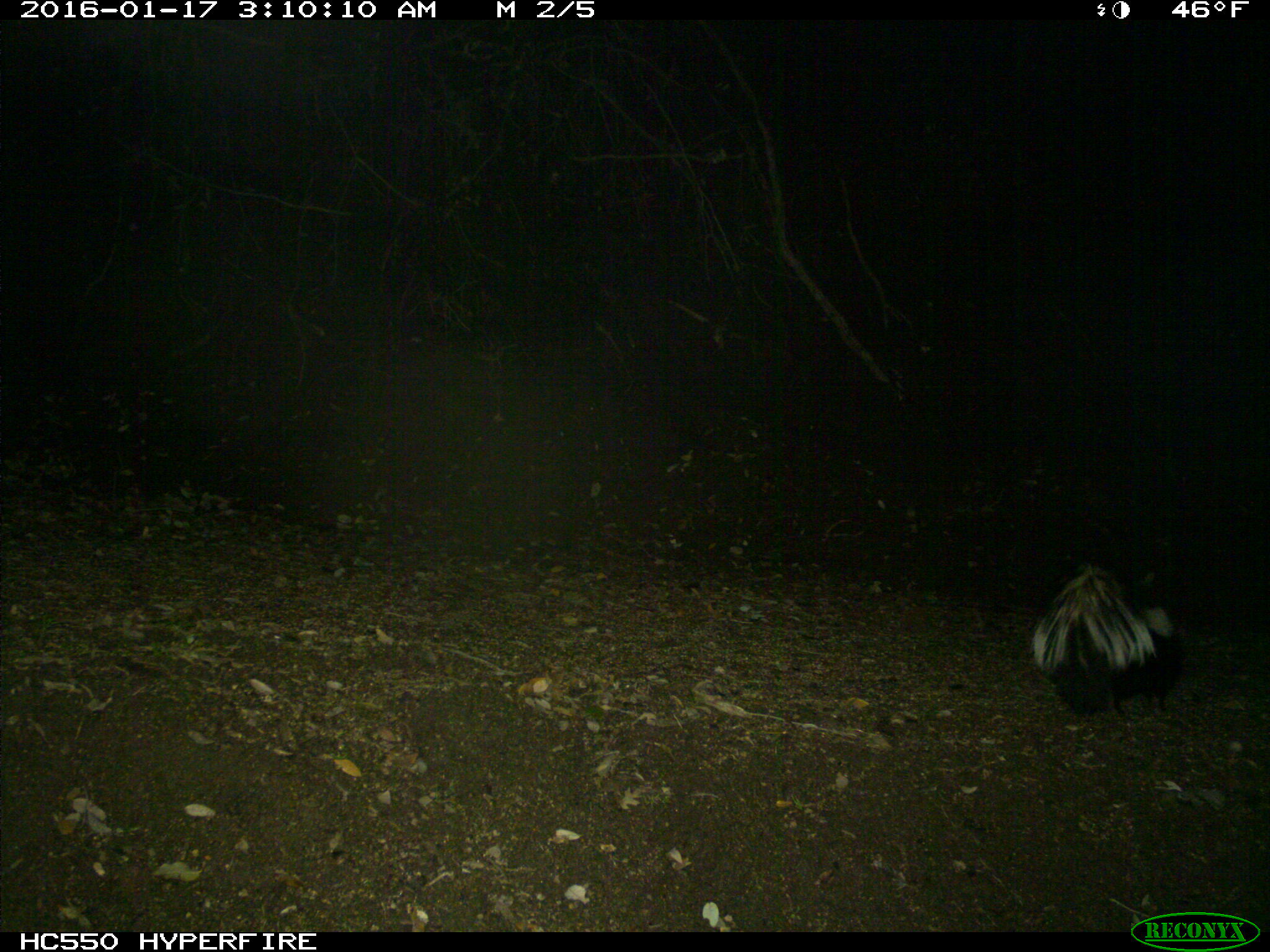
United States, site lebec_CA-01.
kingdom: Animalia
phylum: Chordata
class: Mammalia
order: Carnivora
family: Mephitidae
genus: Mephitis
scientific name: Mephitis mephitis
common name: striped skunk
Mephitis mephitis (striped skunk).